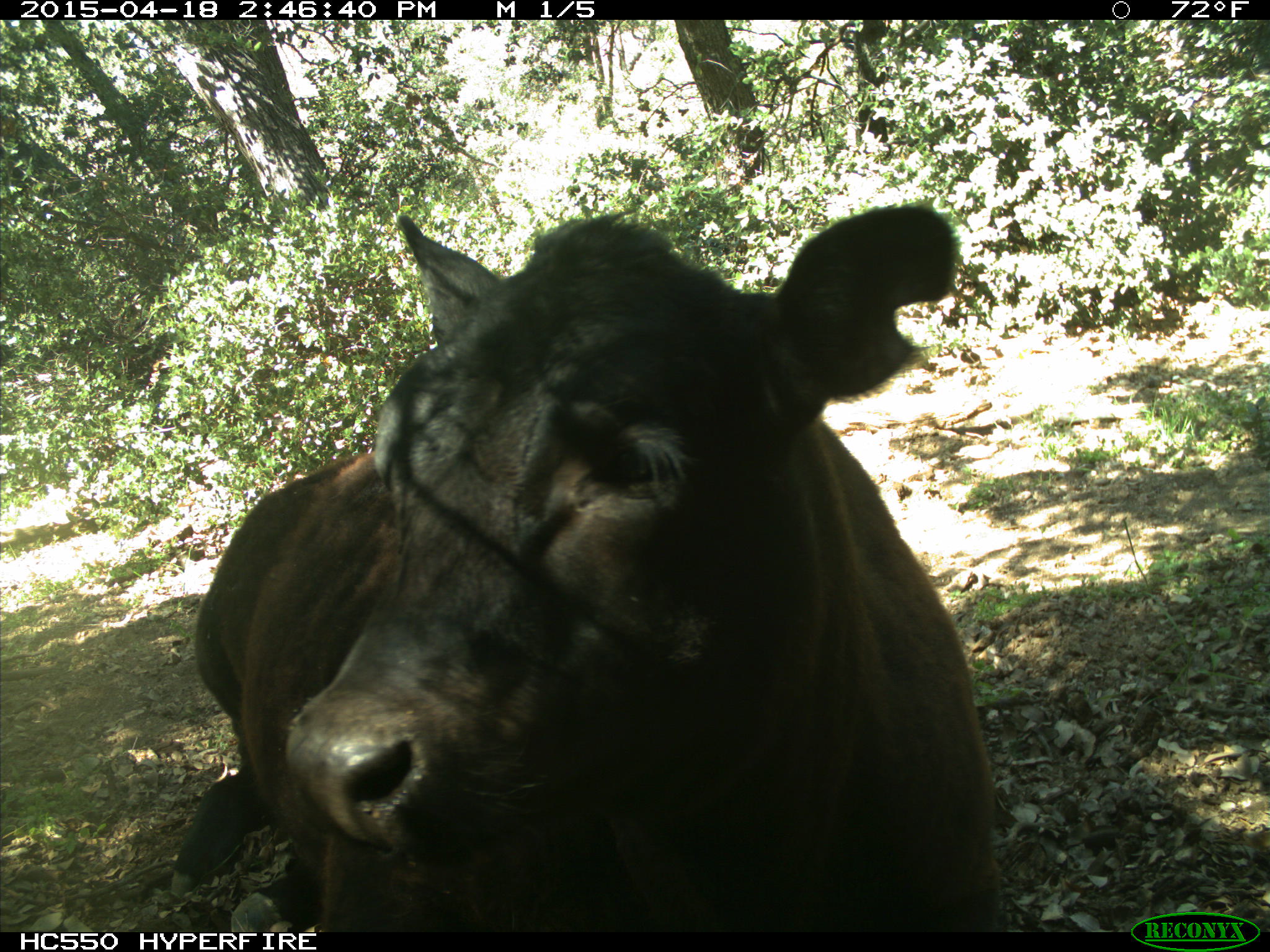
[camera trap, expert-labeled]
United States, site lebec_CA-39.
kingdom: Animalia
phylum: Chordata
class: Mammalia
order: Artiodactyla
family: Bovidae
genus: Bos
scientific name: Bos taurus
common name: domestic cow